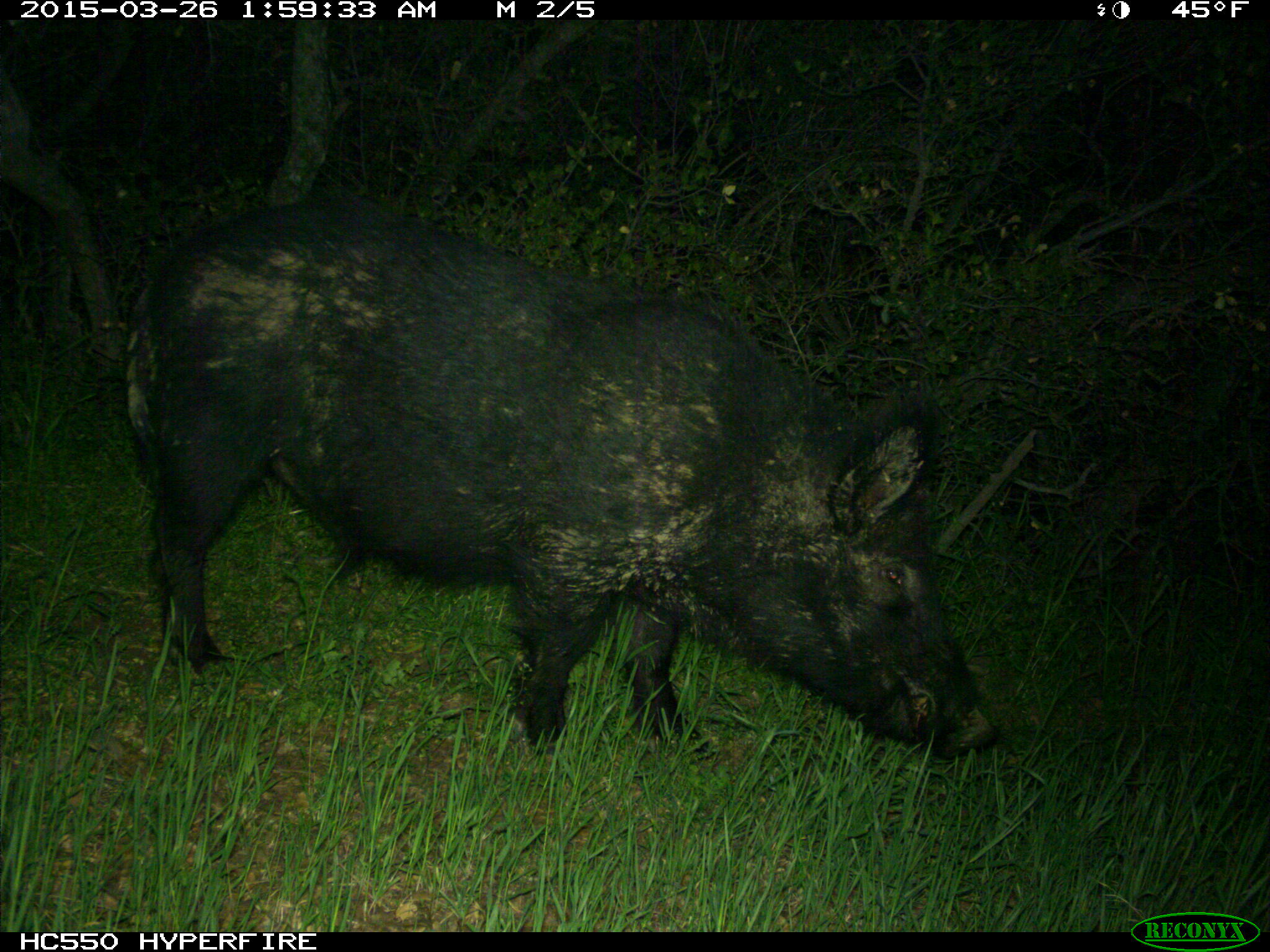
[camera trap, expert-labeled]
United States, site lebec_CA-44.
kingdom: Animalia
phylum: Chordata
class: Mammalia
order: Artiodactyla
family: Suidae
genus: Sus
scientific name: Sus scrofa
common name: wild boar